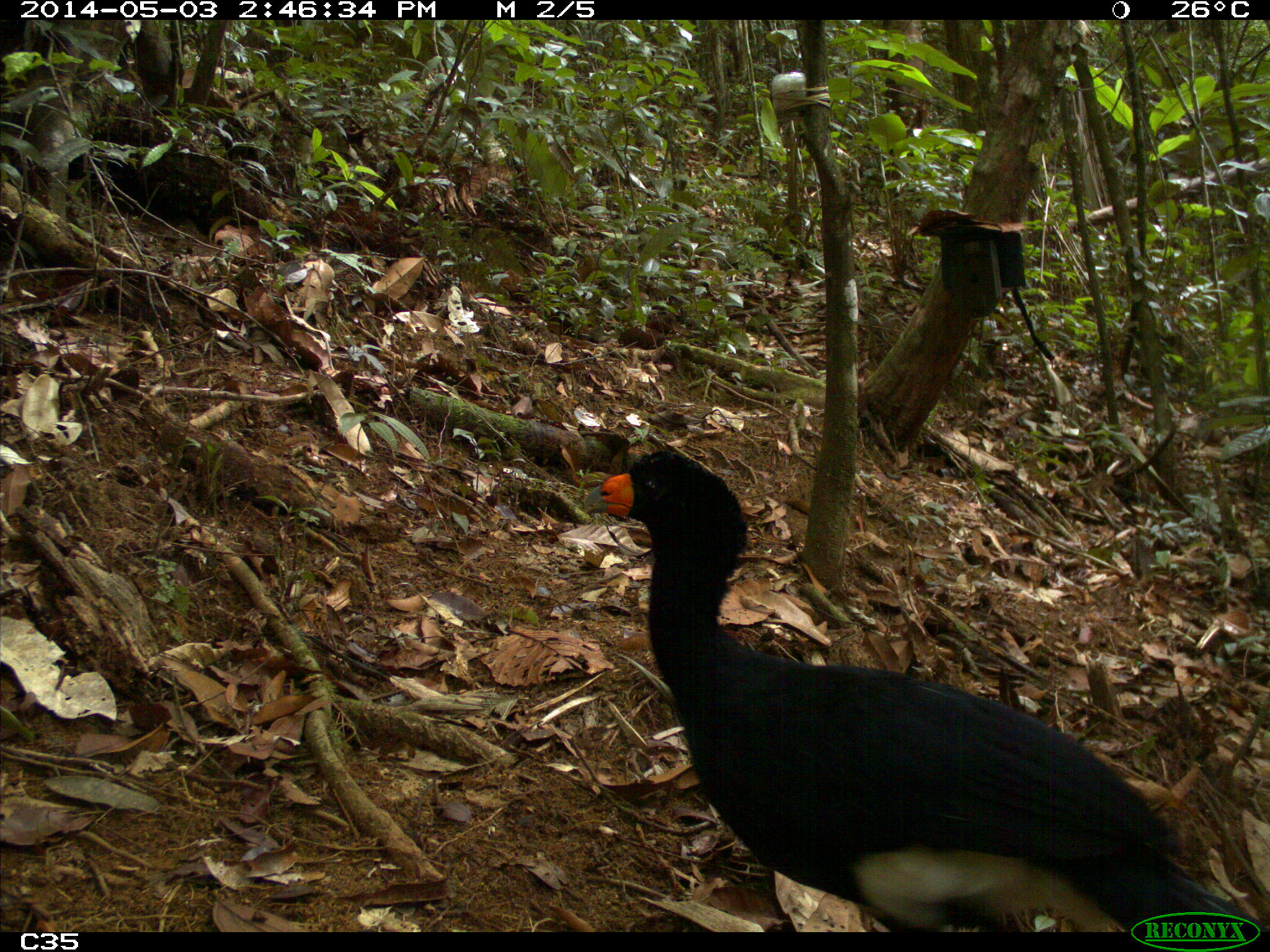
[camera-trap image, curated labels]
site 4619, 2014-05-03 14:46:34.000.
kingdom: Animalia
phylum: Chordata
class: Aves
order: Galliformes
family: Cracidae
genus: Crax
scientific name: Crax alector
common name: black curassow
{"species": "Crax alector (black curassow)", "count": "2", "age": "adult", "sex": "female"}